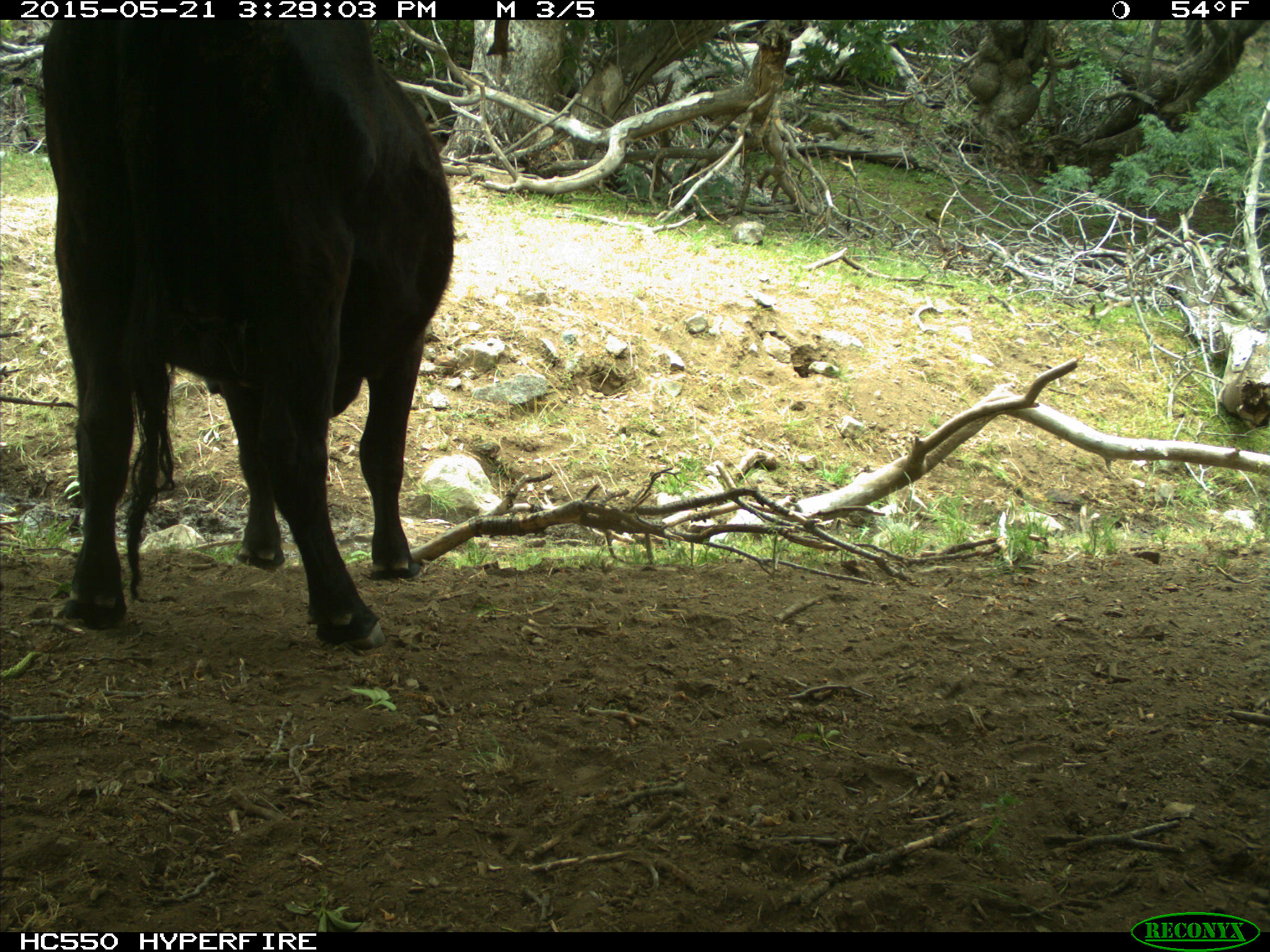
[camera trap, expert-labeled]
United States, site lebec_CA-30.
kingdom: Animalia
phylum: Chordata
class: Mammalia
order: Artiodactyla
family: Bovidae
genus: Bos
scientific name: Bos taurus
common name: domestic cow